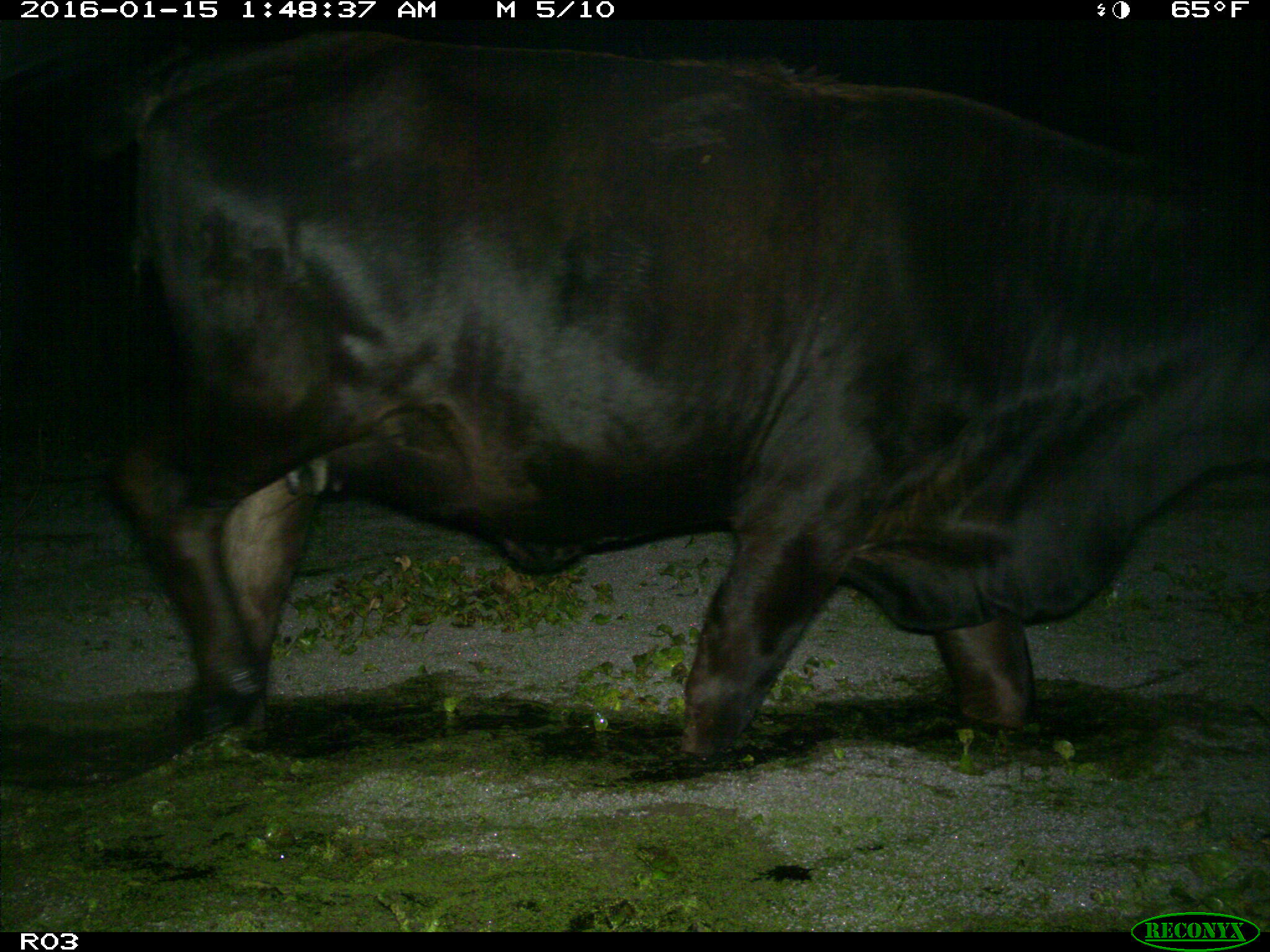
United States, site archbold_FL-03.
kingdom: Animalia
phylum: Chordata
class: Mammalia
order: Artiodactyla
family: Bovidae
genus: Bos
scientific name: Bos taurus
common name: domestic cow